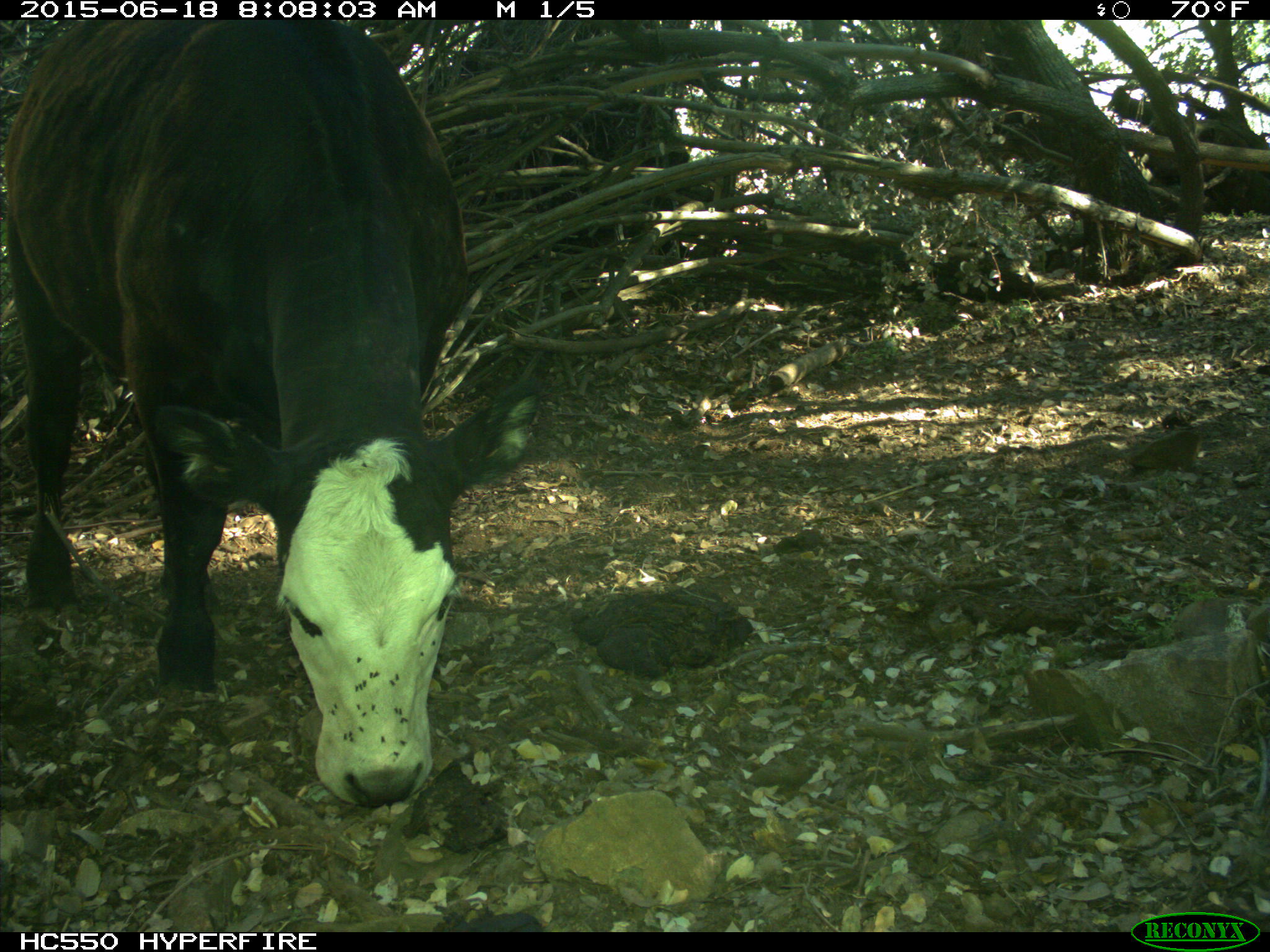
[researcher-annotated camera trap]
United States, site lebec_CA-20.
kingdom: Animalia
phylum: Chordata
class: Mammalia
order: Artiodactyla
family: Bovidae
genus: Bos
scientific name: Bos taurus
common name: domestic cow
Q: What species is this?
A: Bos taurus (domestic cow).